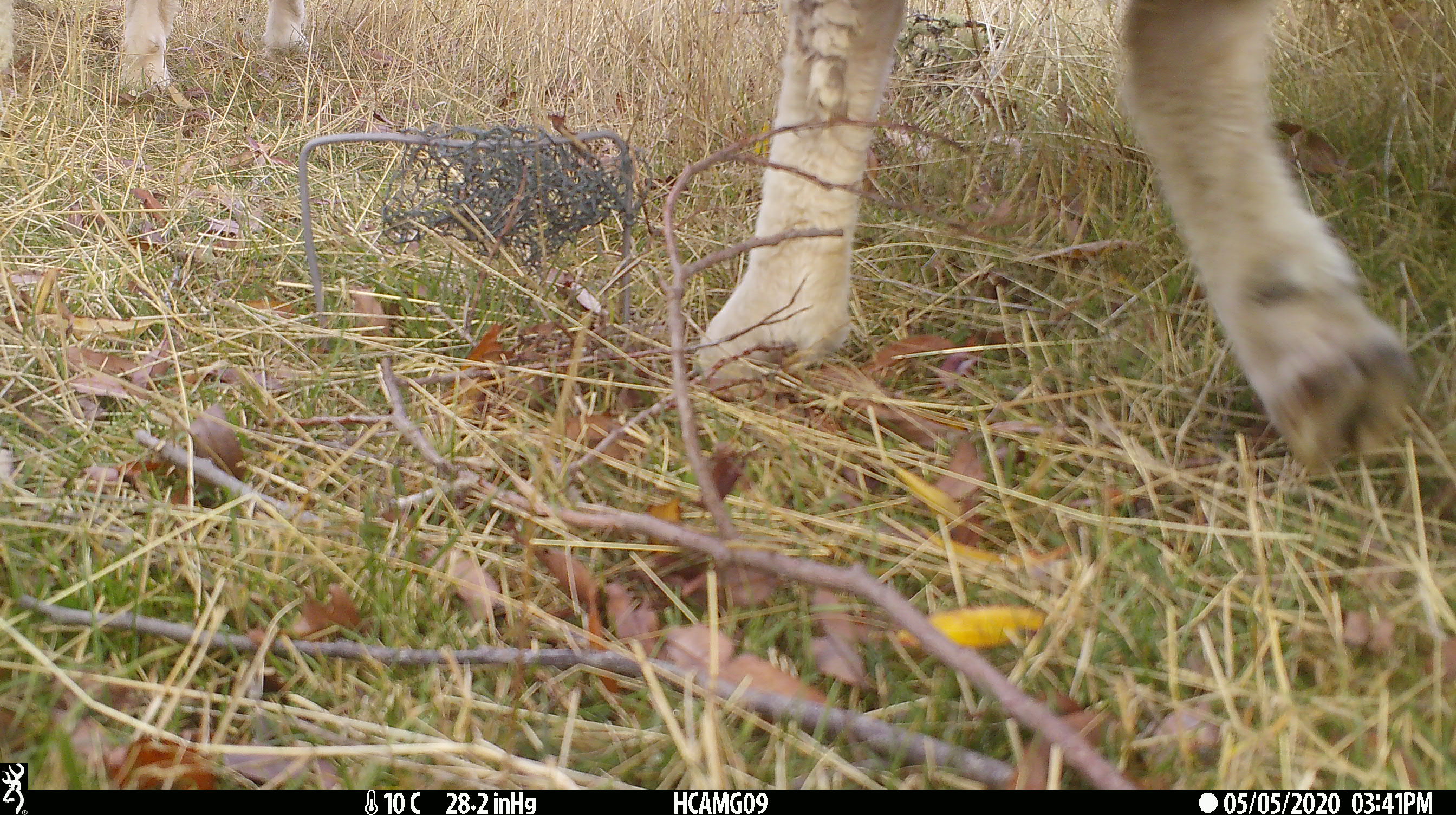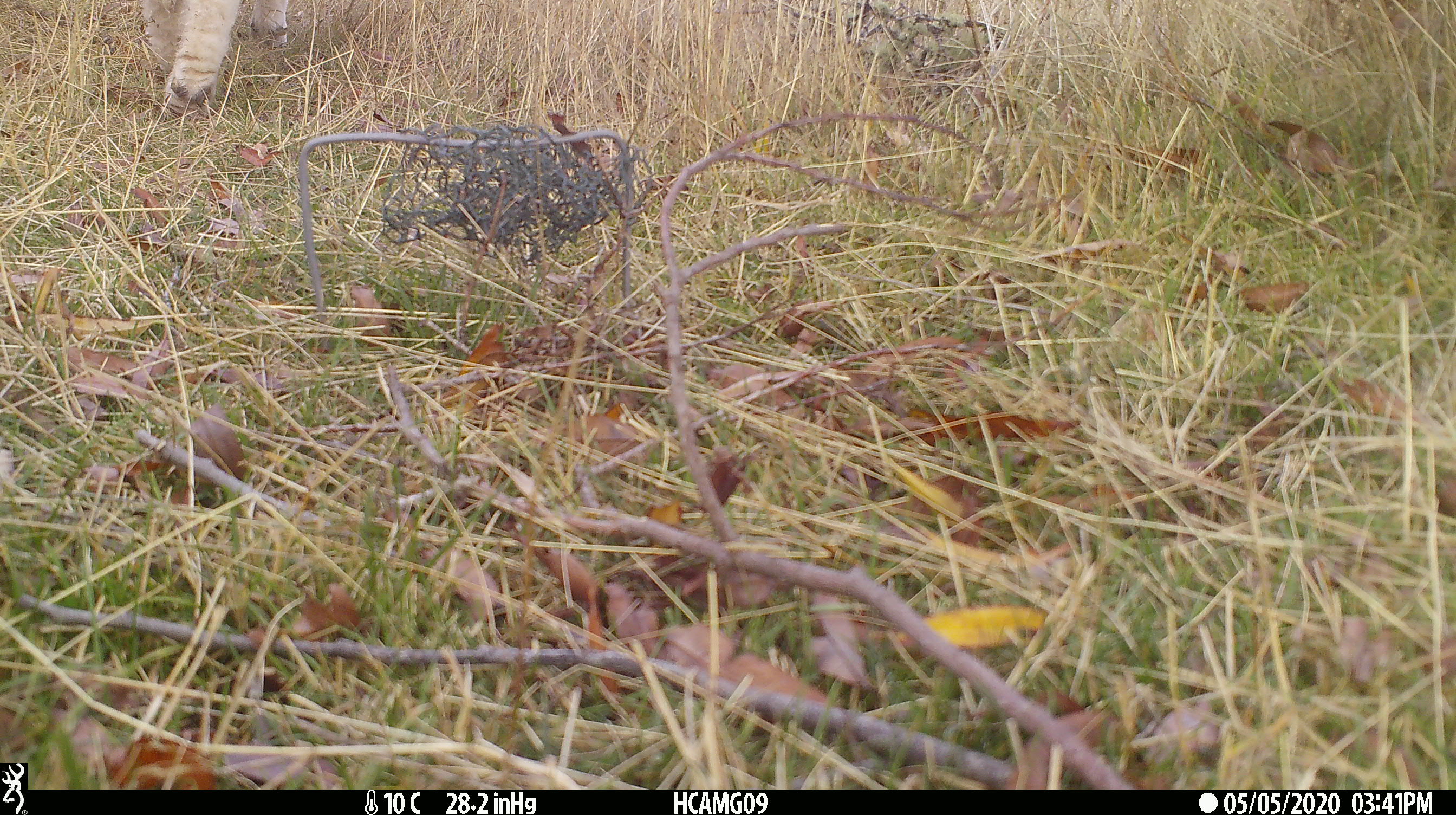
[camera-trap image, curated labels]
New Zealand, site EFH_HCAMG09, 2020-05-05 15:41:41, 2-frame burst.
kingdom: Animalia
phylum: Chordata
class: Mammalia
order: Artiodactyla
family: Bovidae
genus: Ovis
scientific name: Ovis aries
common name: domestic sheep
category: sheep